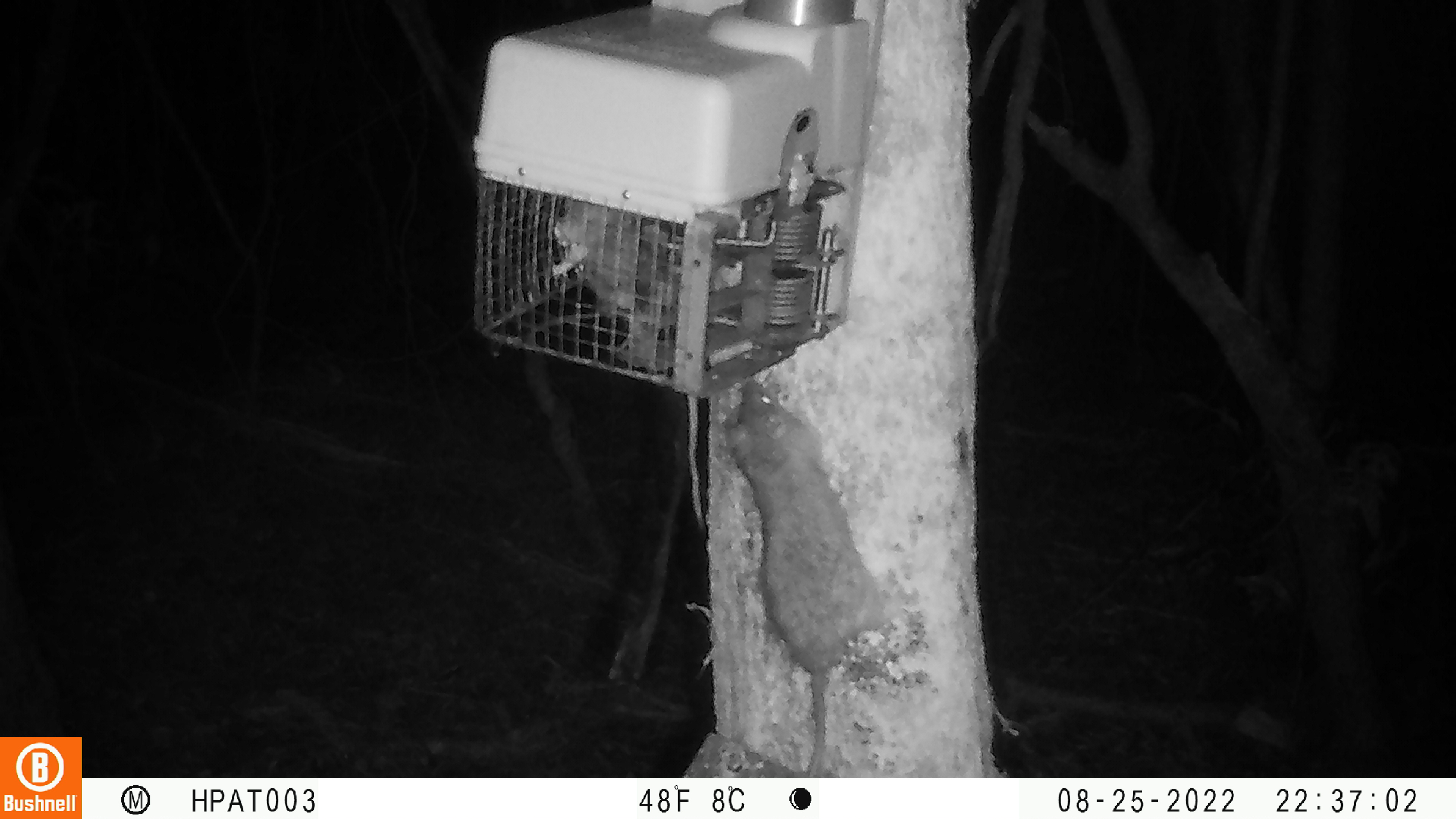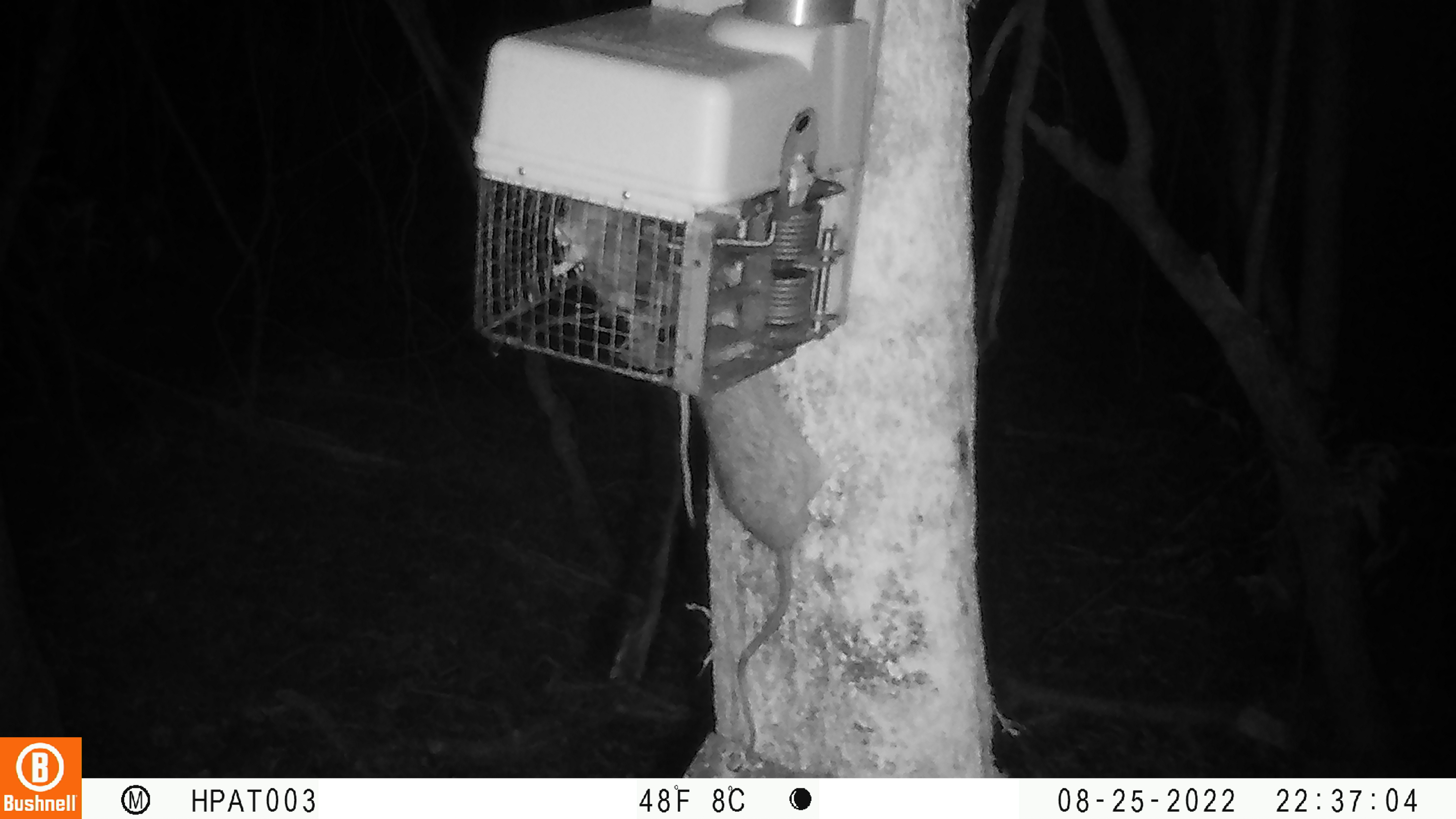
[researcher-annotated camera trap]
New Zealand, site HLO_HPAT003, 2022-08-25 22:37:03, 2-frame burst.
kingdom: Animalia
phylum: Chordata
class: Mammalia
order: Rodentia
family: Muridae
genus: Rattus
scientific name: Rattus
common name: rat